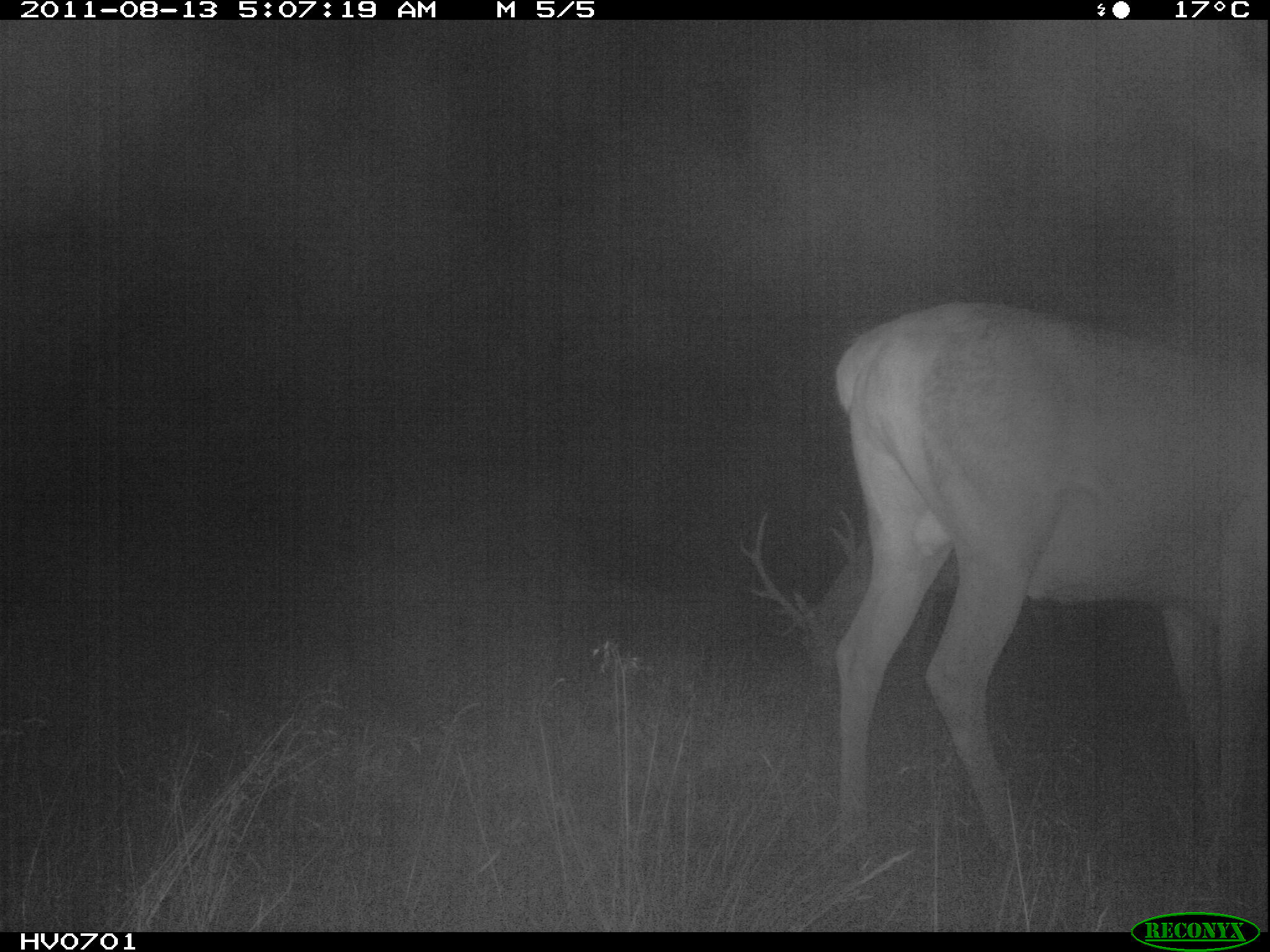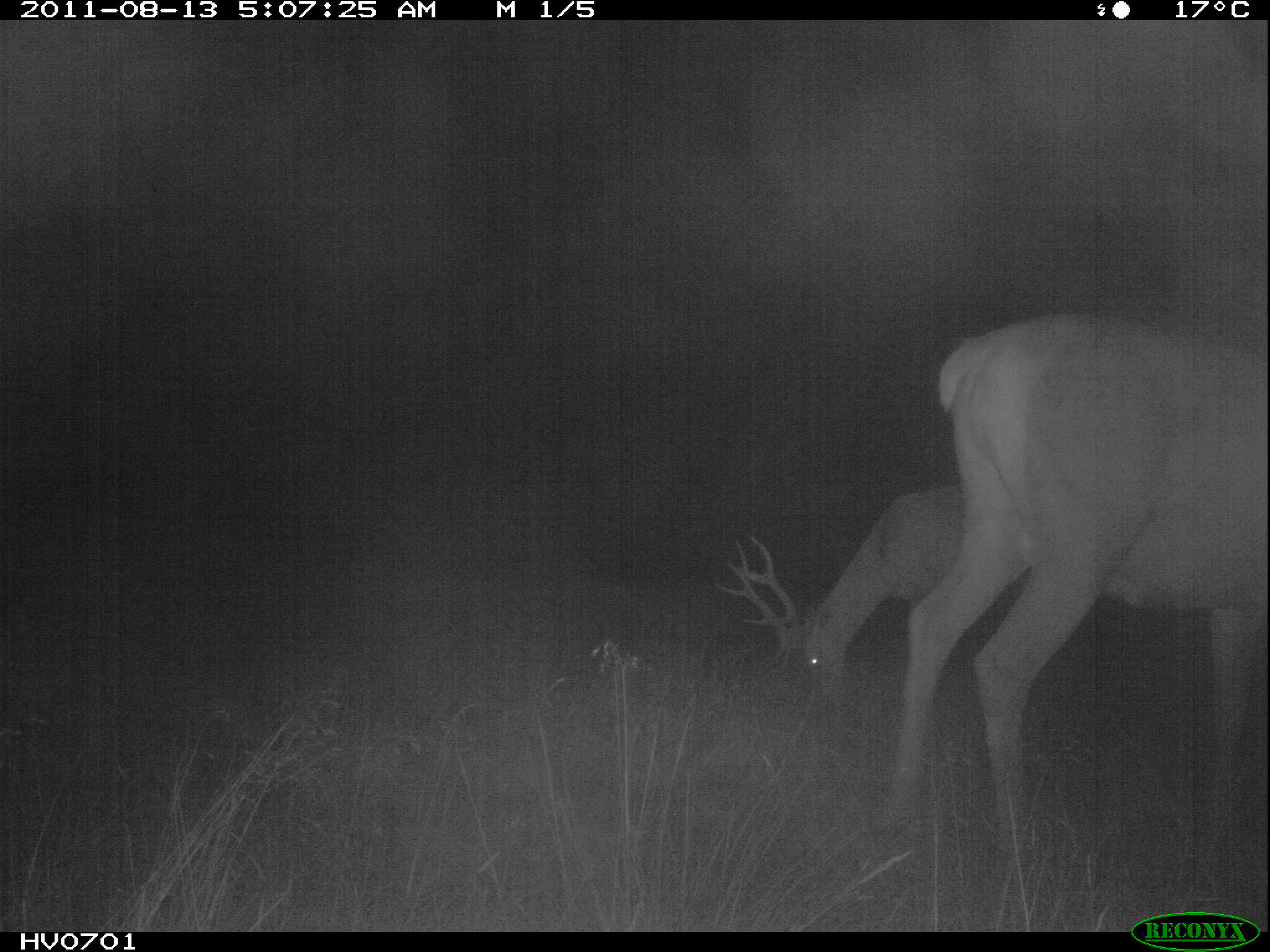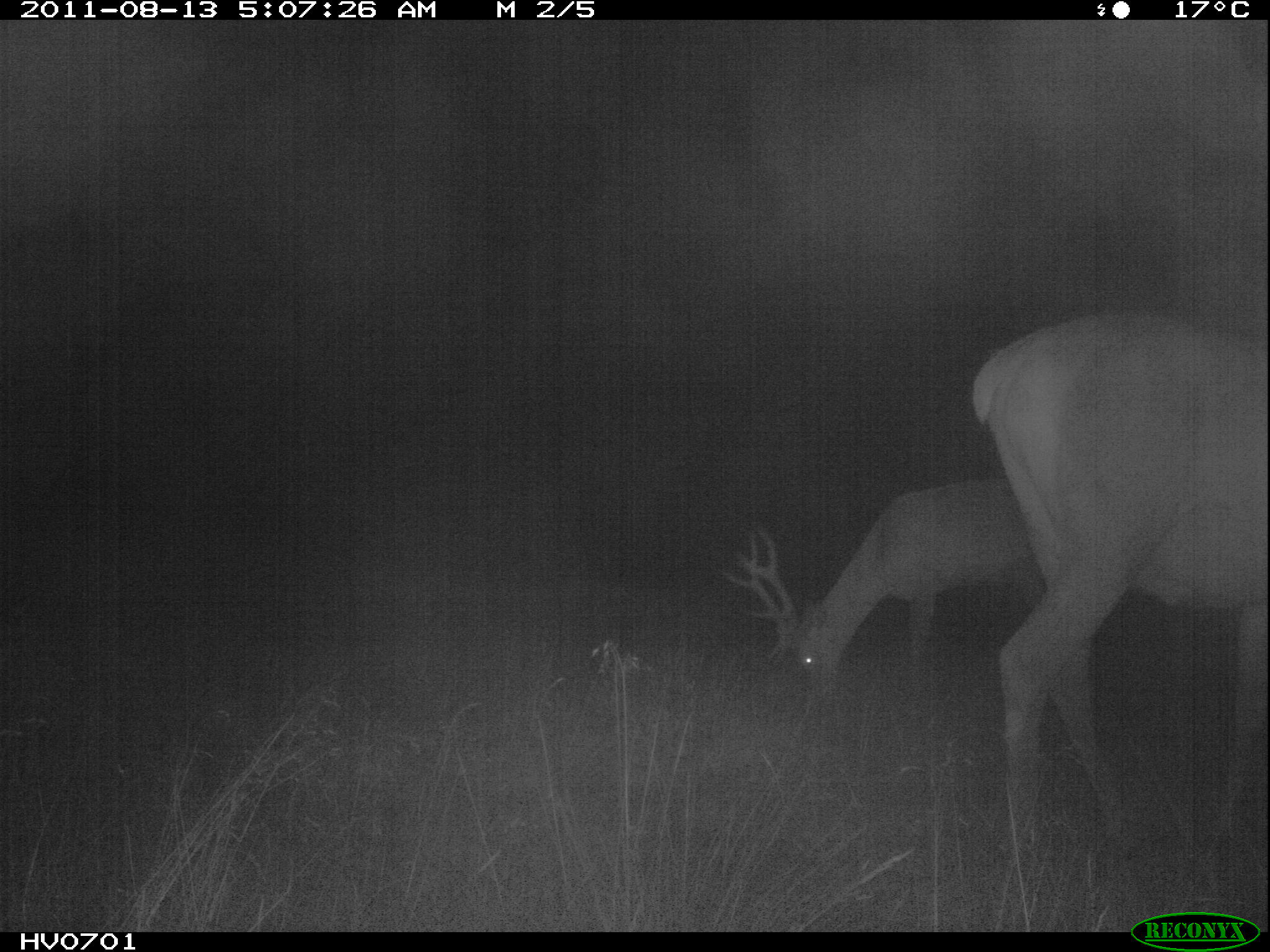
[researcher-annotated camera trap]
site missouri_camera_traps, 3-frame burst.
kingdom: Animalia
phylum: Chordata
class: Mammalia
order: Artiodactyla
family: Cervidae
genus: Cervus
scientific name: Cervus elaphus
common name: red deer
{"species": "red deer (Cervus elaphus)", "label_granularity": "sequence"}